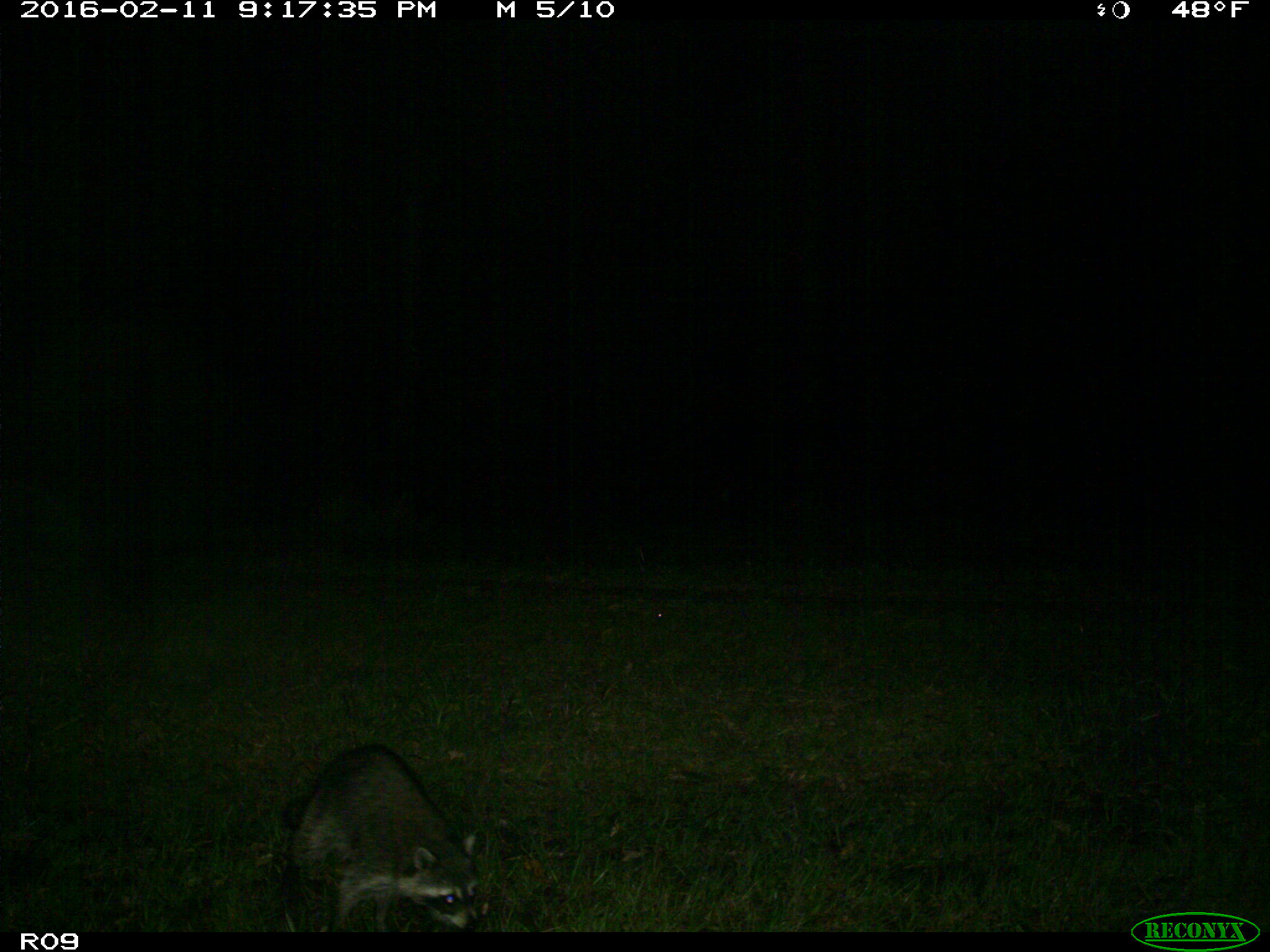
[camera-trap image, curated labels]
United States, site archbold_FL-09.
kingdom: Animalia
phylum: Chordata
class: Mammalia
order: Carnivora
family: Procyonidae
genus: Procyon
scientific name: Procyon lotor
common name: common raccoon